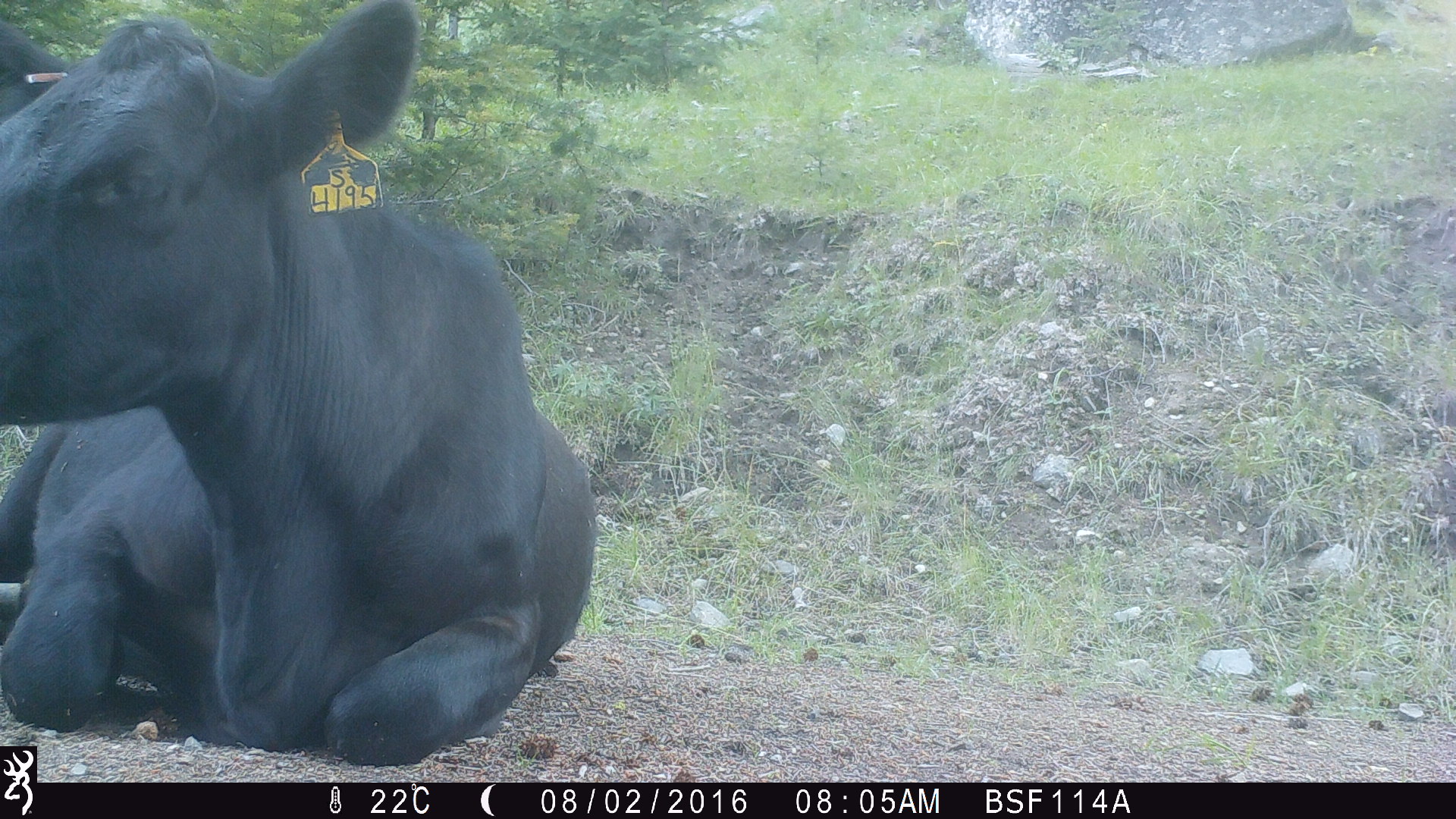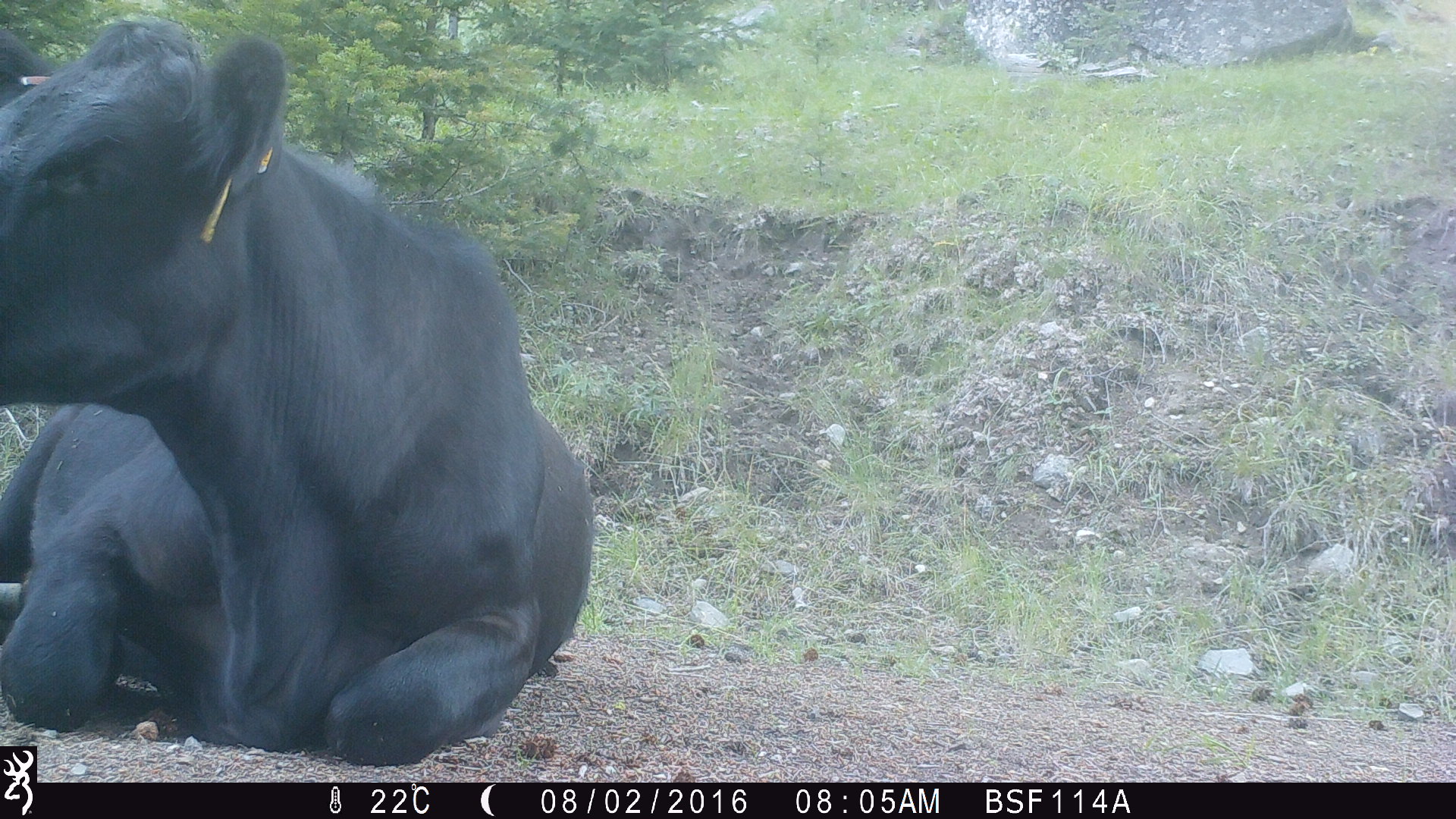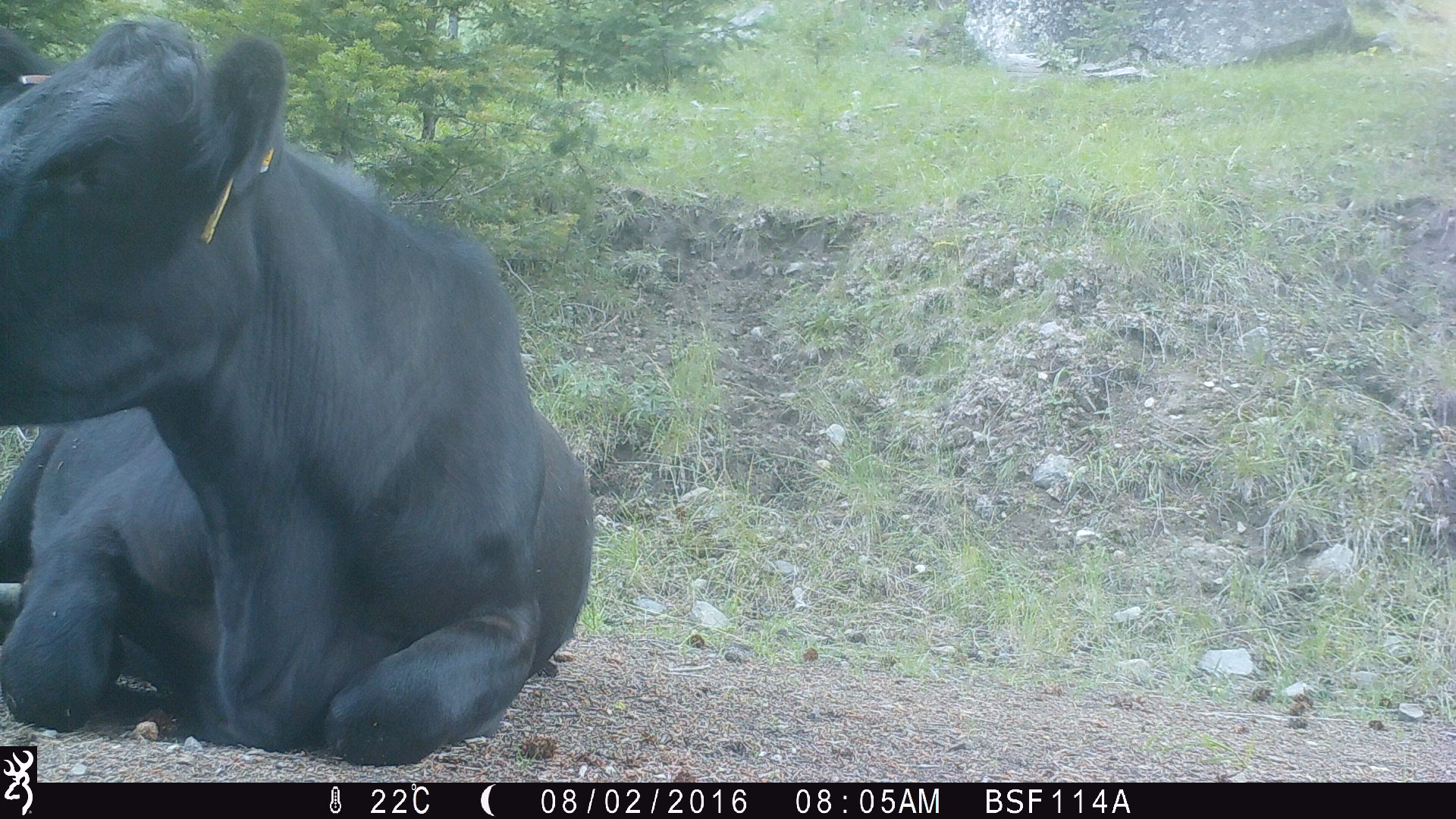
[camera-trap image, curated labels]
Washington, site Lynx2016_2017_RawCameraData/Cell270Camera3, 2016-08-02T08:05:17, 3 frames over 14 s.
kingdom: Animalia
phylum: Chordata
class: Mammalia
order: Artiodactyla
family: Bovidae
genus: Bos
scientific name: Bos taurus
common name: domestic cattle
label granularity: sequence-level